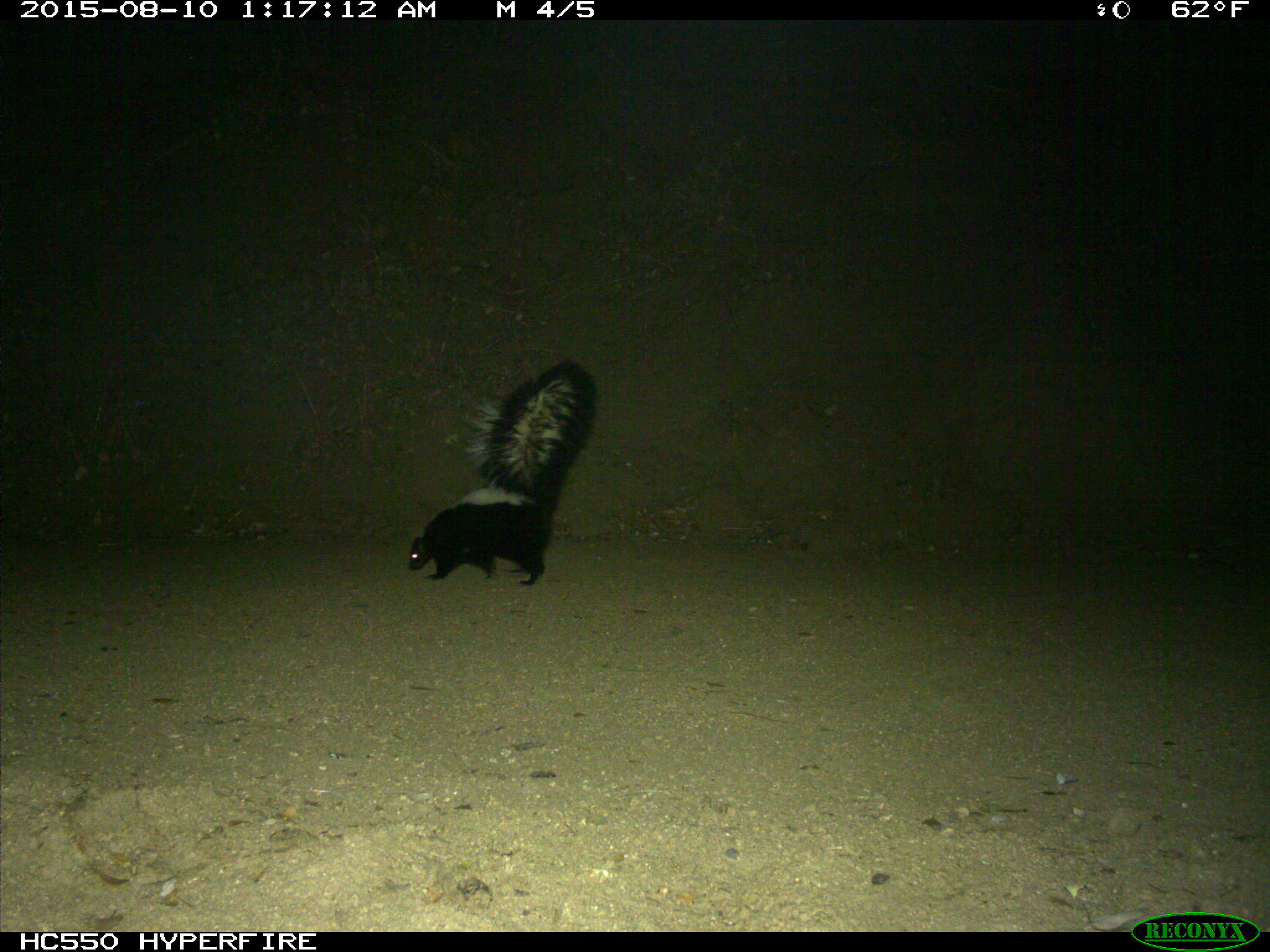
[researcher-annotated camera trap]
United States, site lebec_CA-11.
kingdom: Animalia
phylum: Chordata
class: Mammalia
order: Carnivora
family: Mephitidae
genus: Mephitis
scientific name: Mephitis mephitis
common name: striped skunk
Mephitis mephitis (striped skunk).